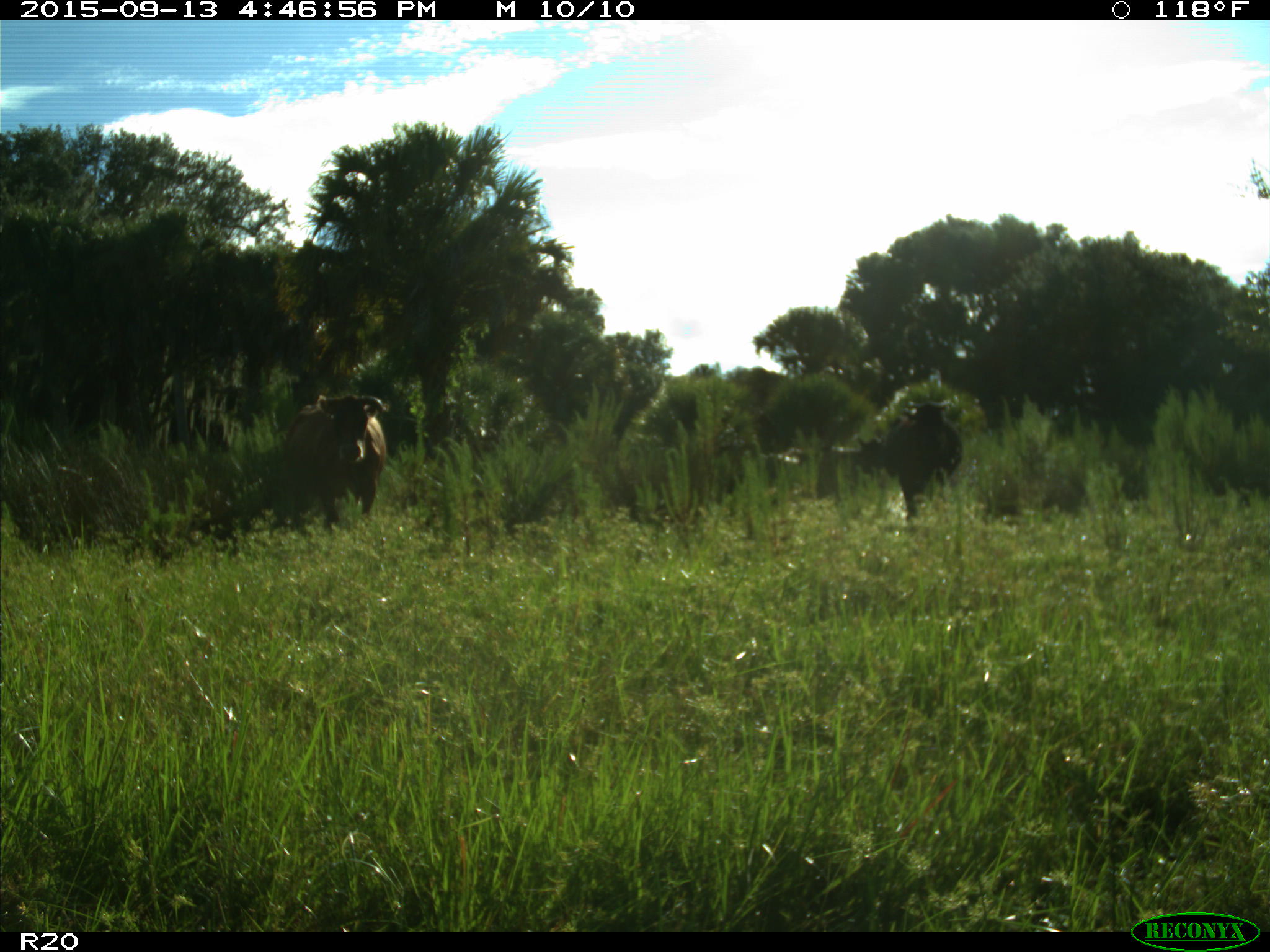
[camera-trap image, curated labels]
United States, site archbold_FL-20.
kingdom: Animalia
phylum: Chordata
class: Mammalia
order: Artiodactyla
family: Bovidae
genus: Bos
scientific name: Bos taurus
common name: domestic cow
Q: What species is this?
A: Bos taurus (domestic cow).